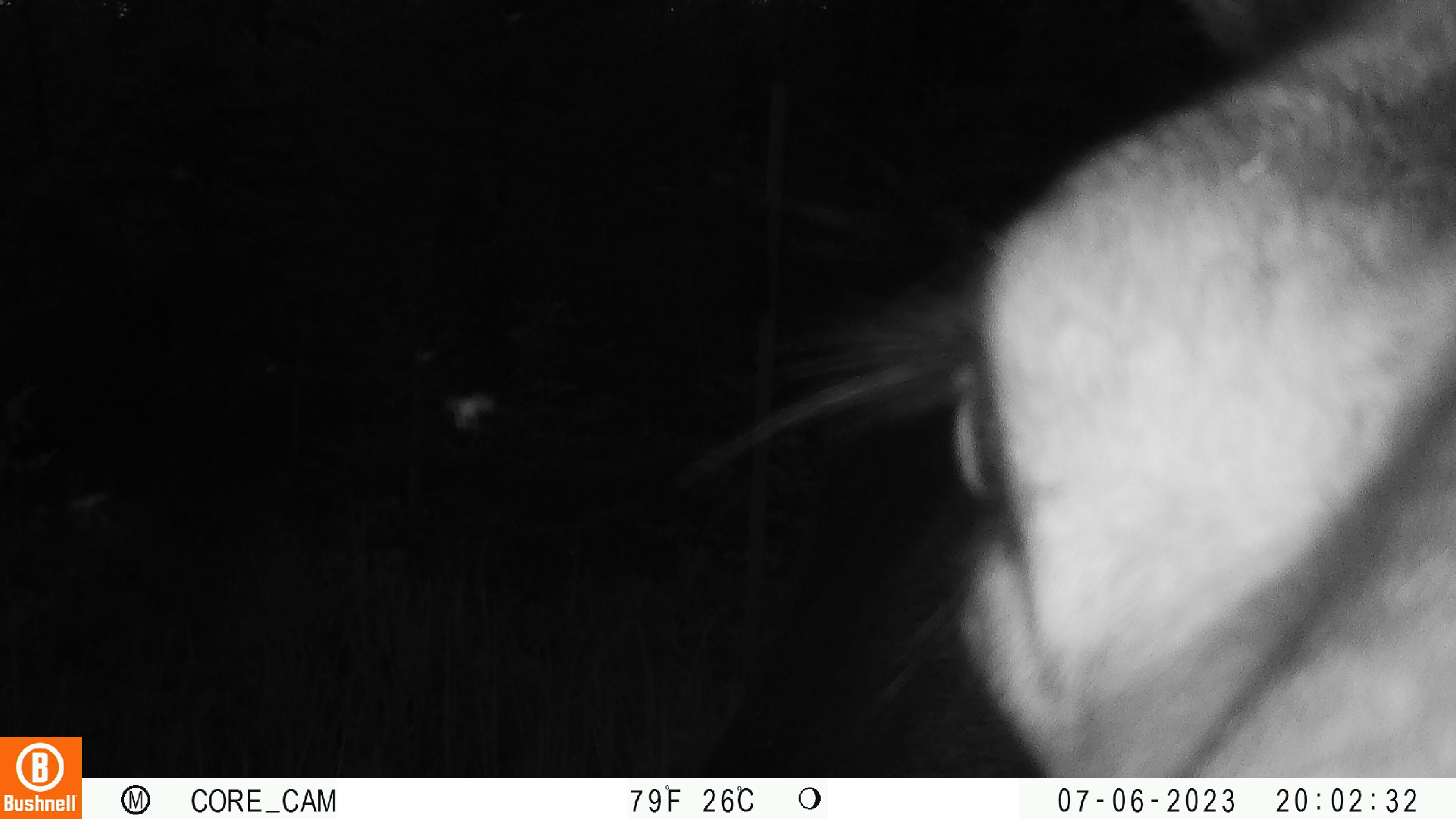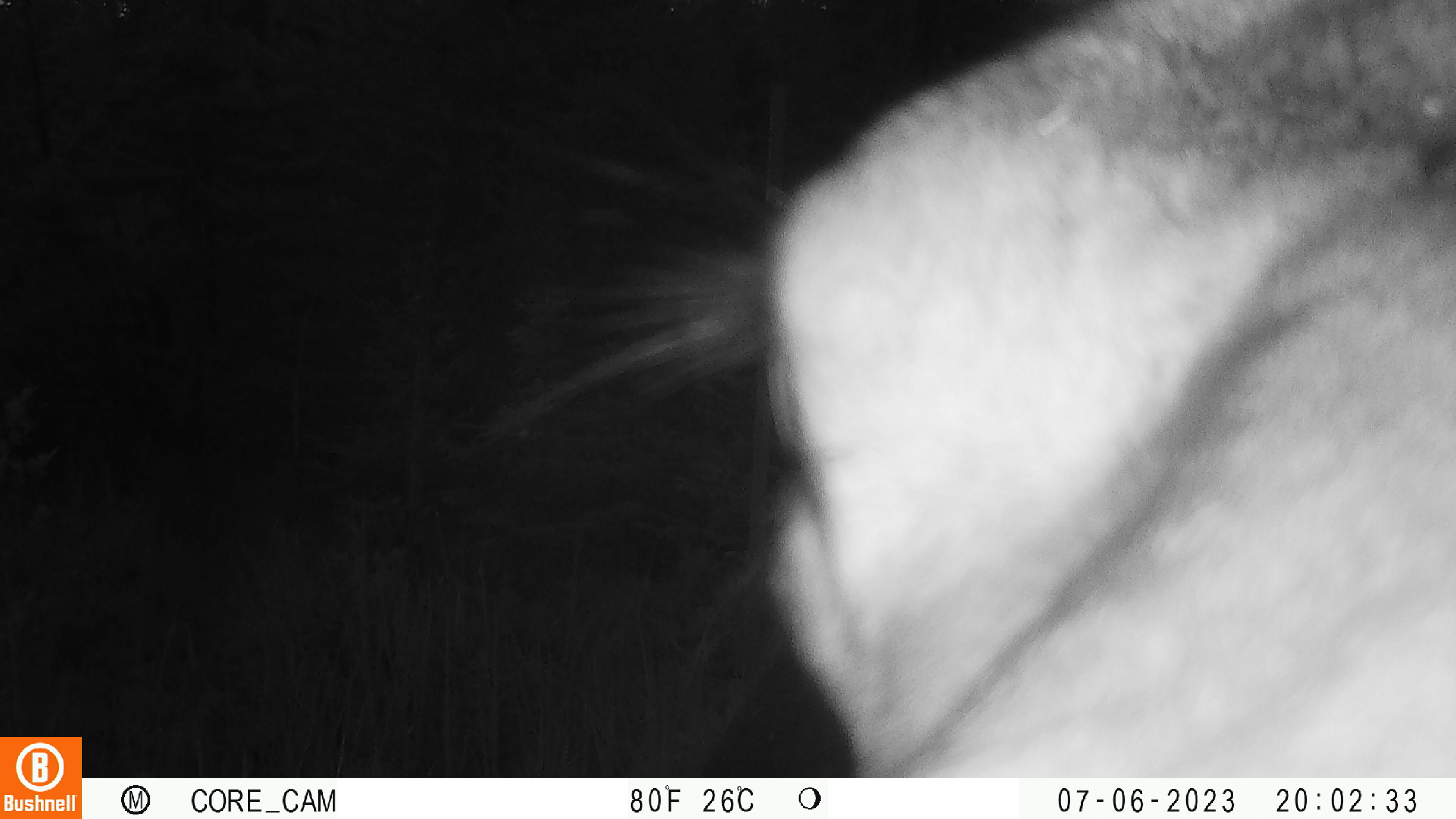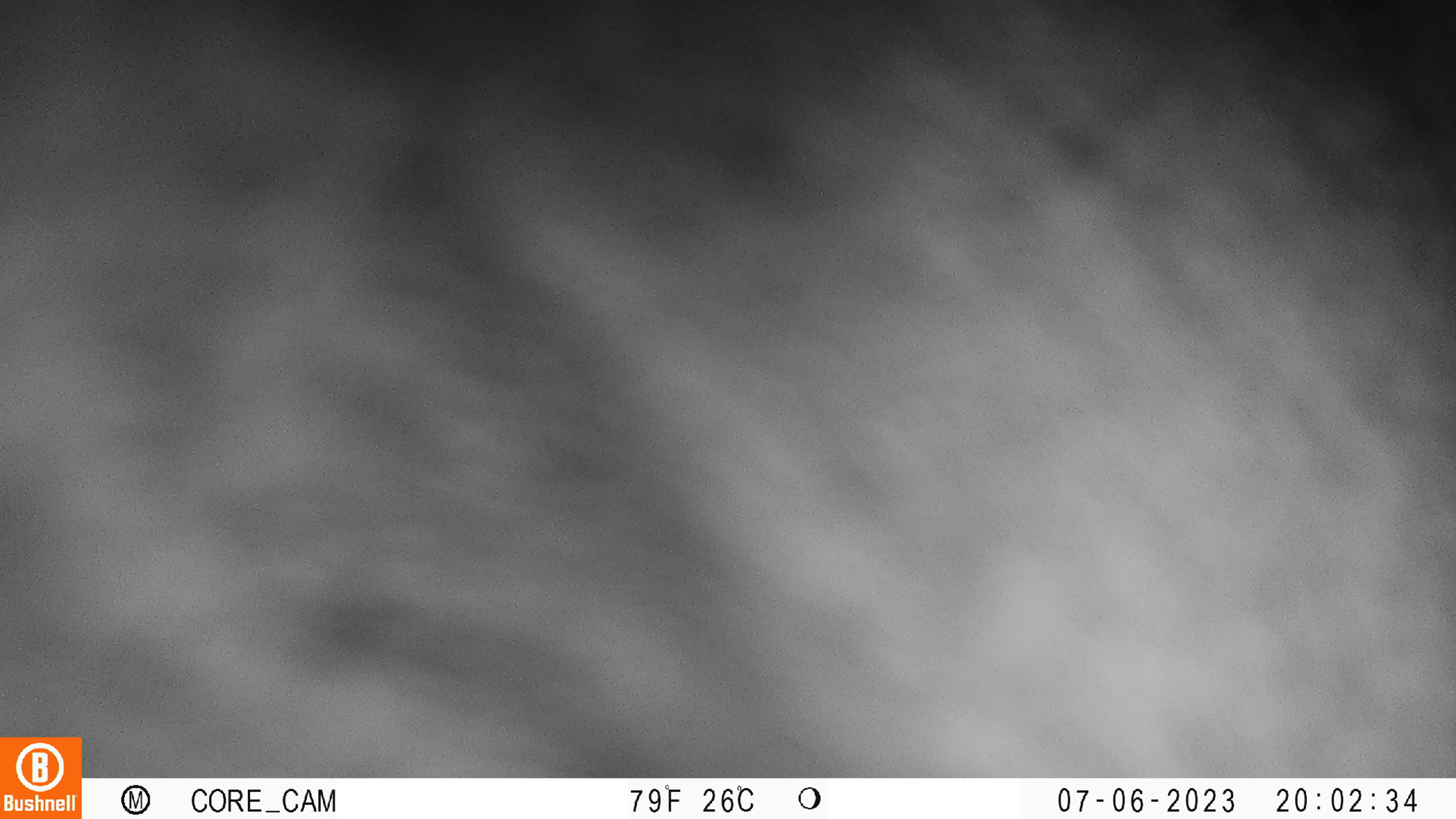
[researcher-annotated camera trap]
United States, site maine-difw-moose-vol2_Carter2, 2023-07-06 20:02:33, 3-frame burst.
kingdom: Animalia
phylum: Chordata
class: Mammalia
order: Artiodactyla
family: Cervidae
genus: Alces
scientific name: Alces alces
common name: moose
Moose (Alces alces).